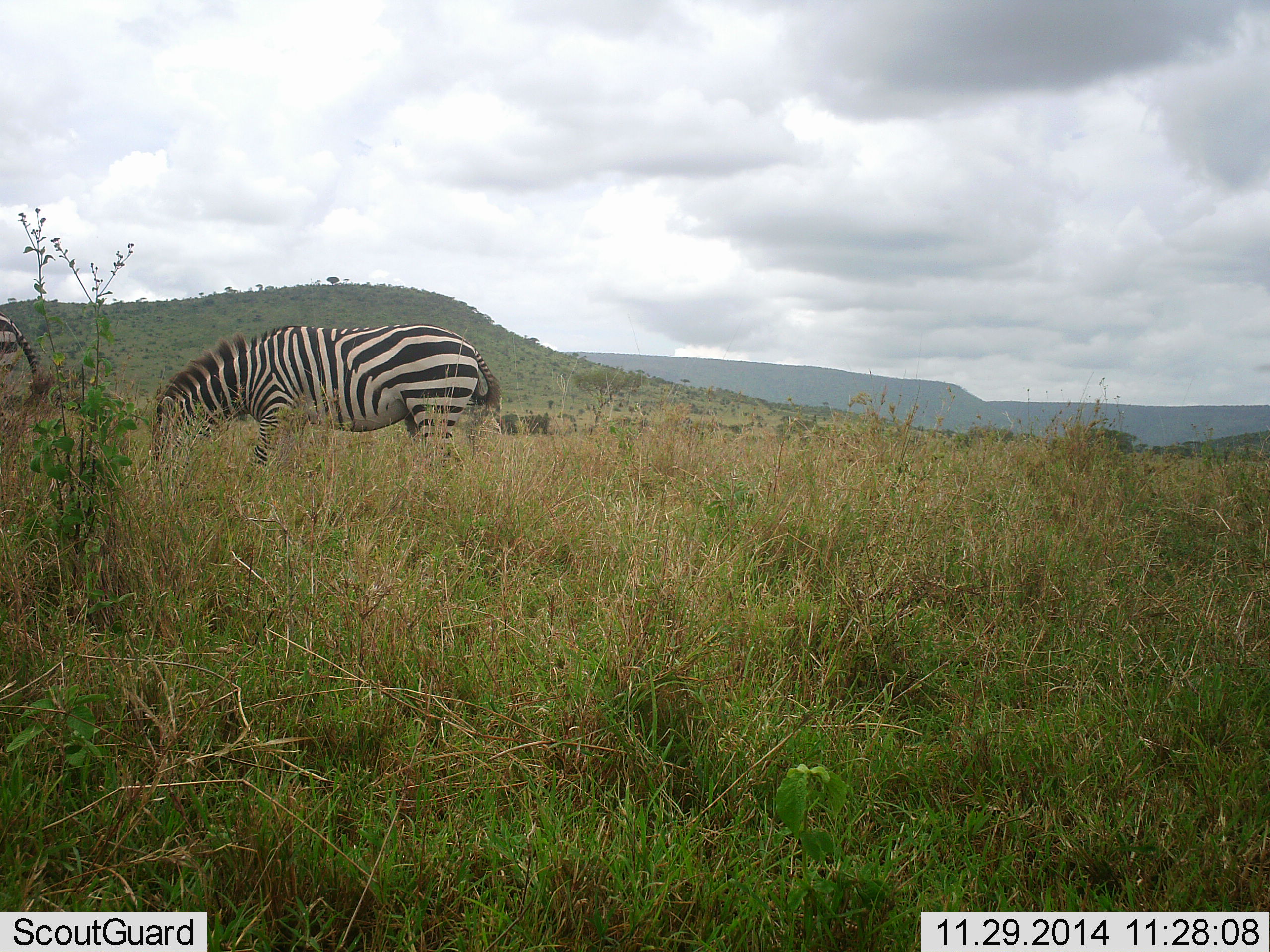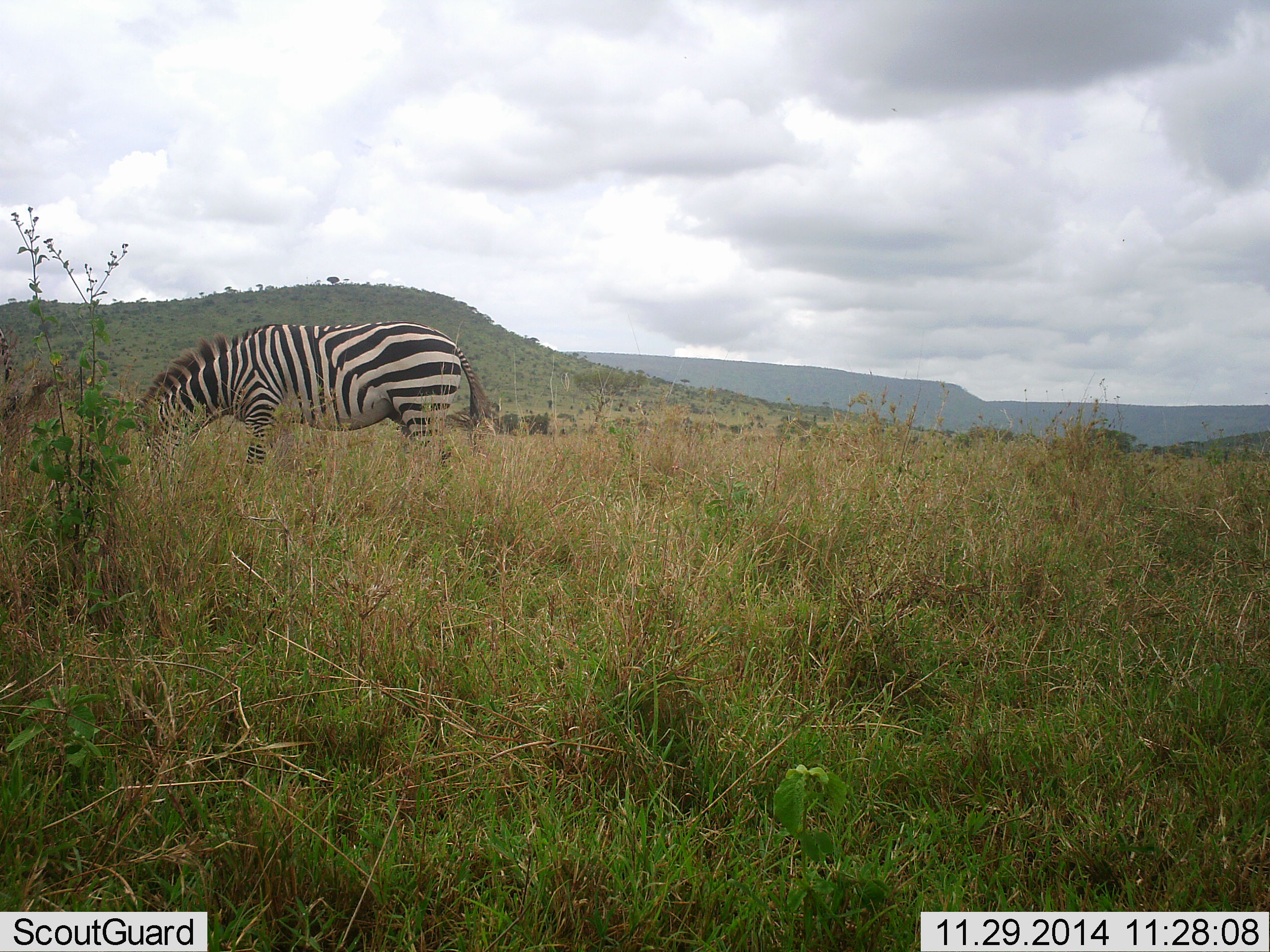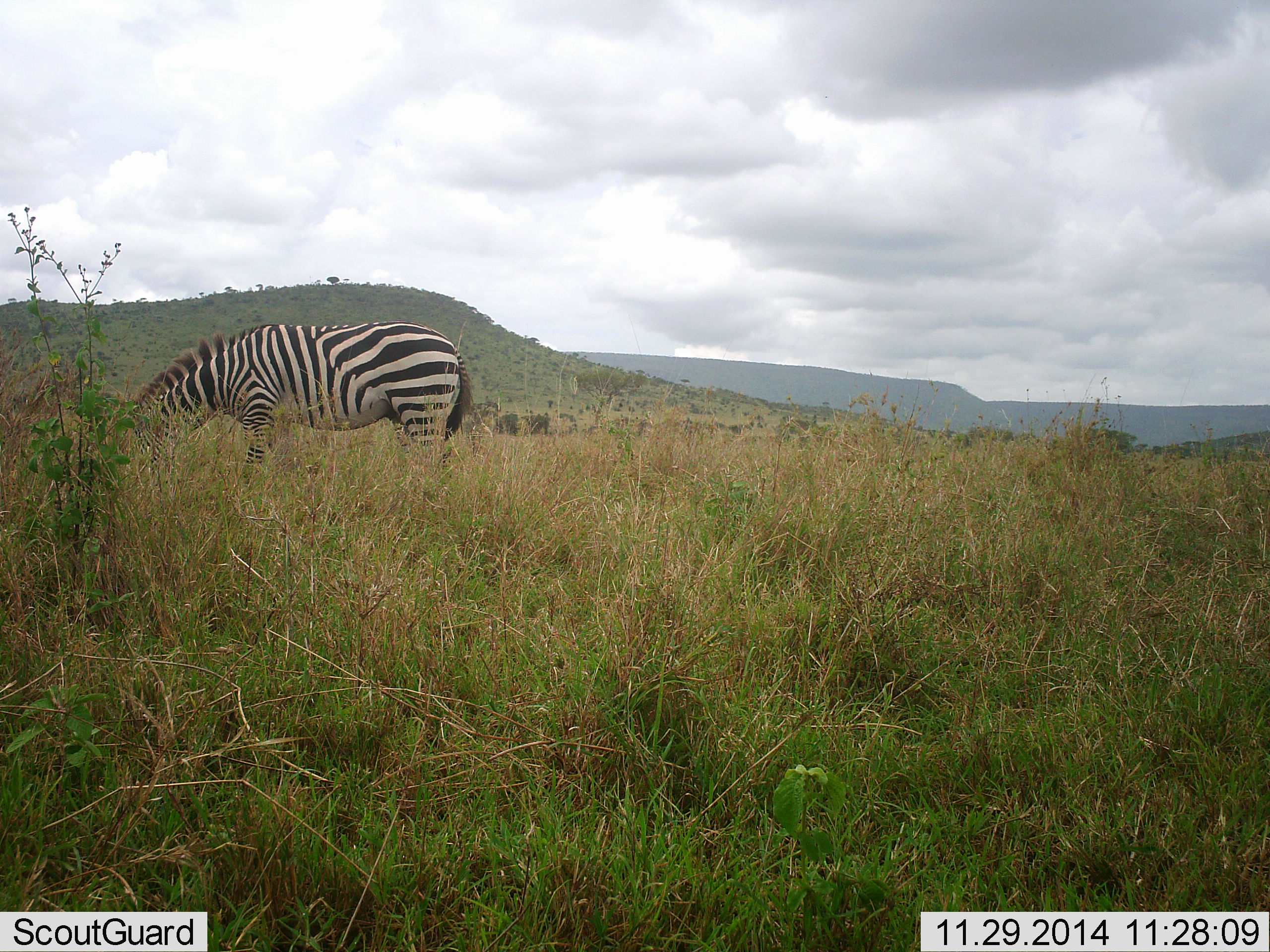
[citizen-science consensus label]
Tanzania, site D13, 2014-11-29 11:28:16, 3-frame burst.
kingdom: Animalia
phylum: Chordata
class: Mammalia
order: Perissodactyla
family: Equidae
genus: Equus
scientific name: Equus quagga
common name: plains zebra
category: zebra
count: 2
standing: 20%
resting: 0%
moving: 30%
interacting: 0%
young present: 0%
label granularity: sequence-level